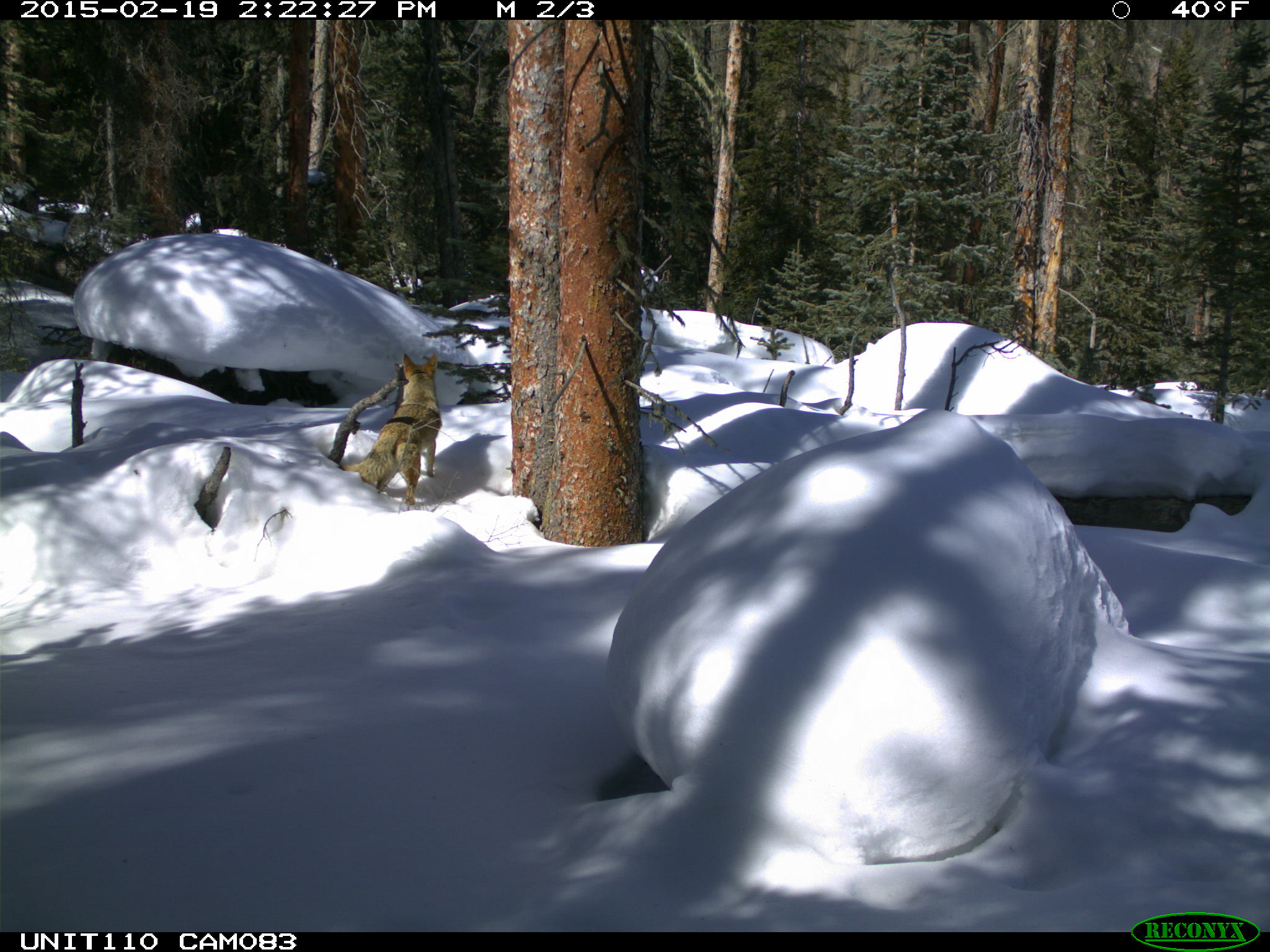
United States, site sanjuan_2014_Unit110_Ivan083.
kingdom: Animalia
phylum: Chordata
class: Mammalia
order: Carnivora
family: Canidae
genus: Canis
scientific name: Canis latrans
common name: coyote